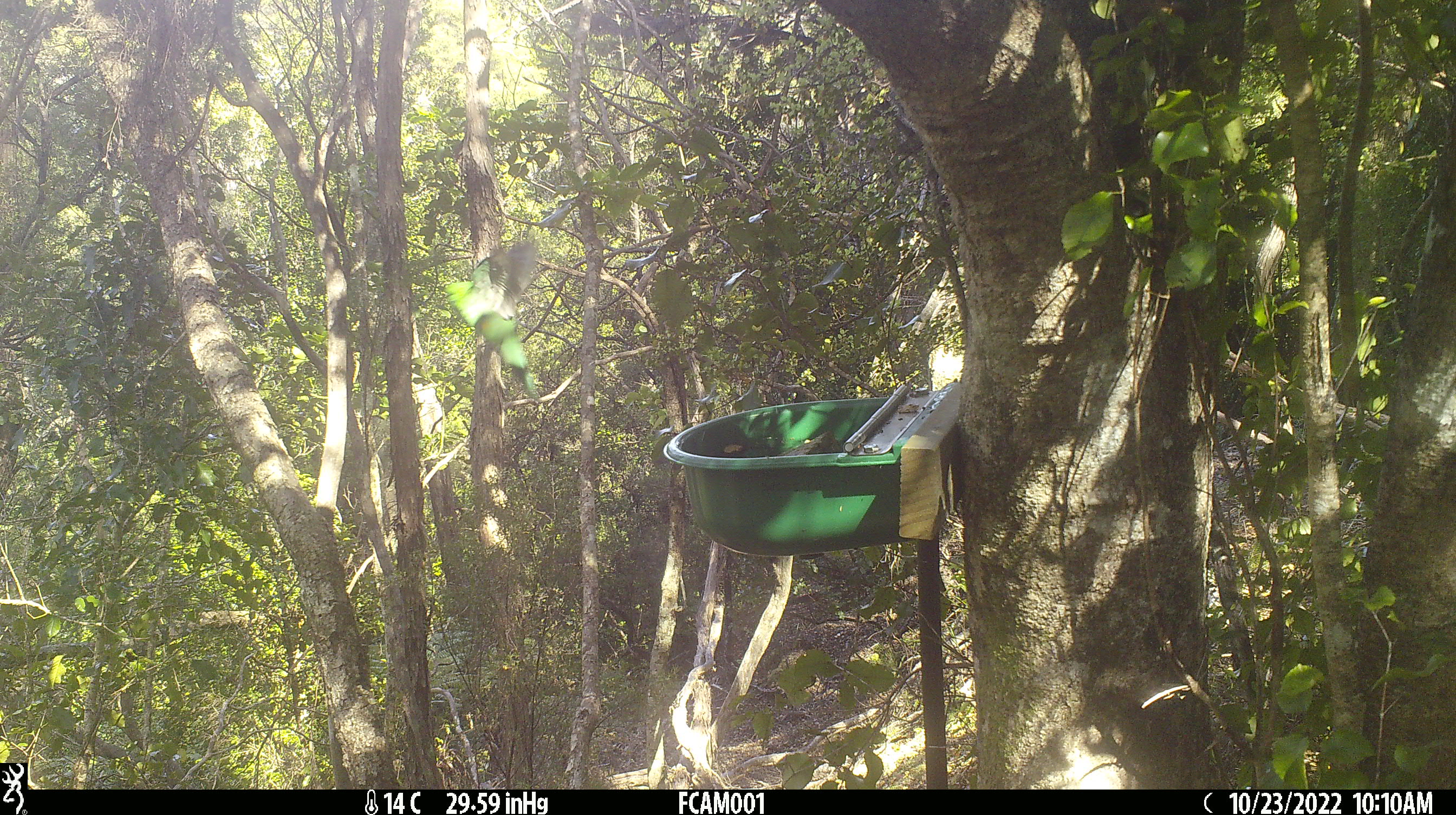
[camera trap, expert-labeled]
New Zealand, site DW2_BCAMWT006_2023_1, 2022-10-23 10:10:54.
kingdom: Animalia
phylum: Chordata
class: Aves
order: Psittaciformes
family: Psittaculidae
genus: Cyanoramphus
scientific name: Cyanoramphus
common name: parakeet